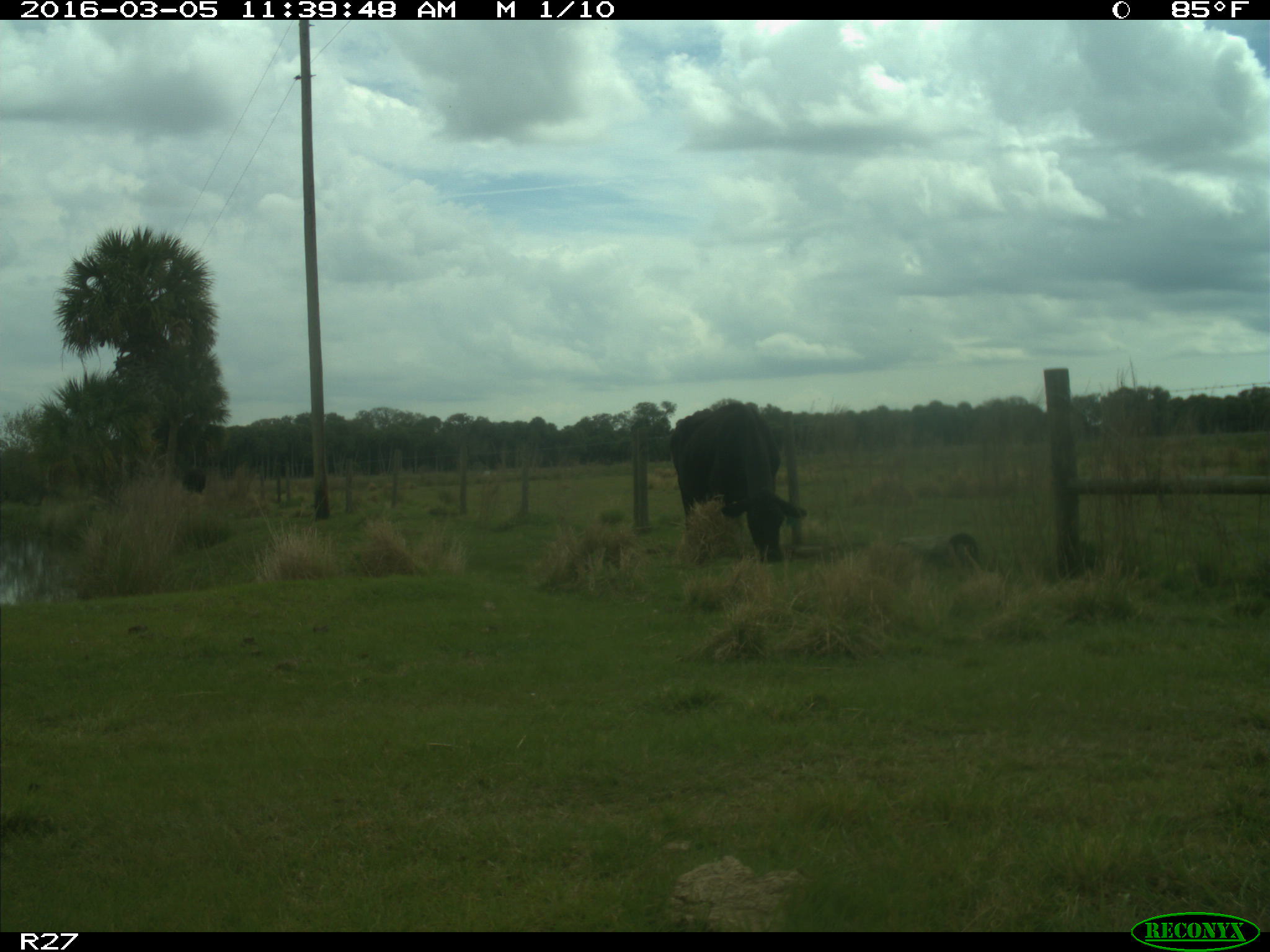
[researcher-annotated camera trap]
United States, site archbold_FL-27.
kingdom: Animalia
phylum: Chordata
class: Mammalia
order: Artiodactyla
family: Bovidae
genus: Bos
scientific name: Bos taurus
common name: domestic cow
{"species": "Bos taurus (domestic cow)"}